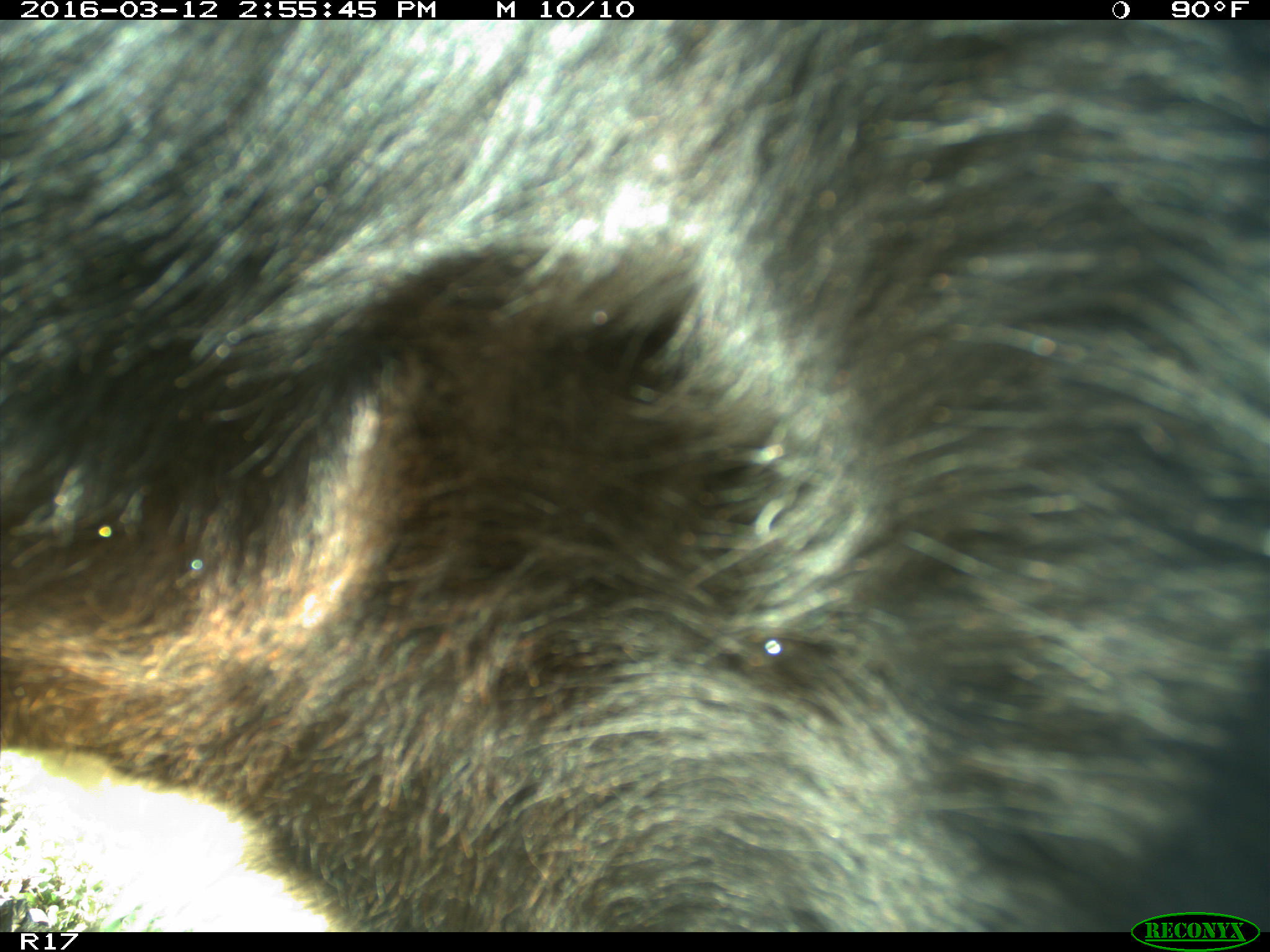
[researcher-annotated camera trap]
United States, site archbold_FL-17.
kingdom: Animalia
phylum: Chordata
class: Mammalia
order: Artiodactyla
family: Bovidae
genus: Bos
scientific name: Bos taurus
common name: domestic cow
Bos taurus (domestic cow).